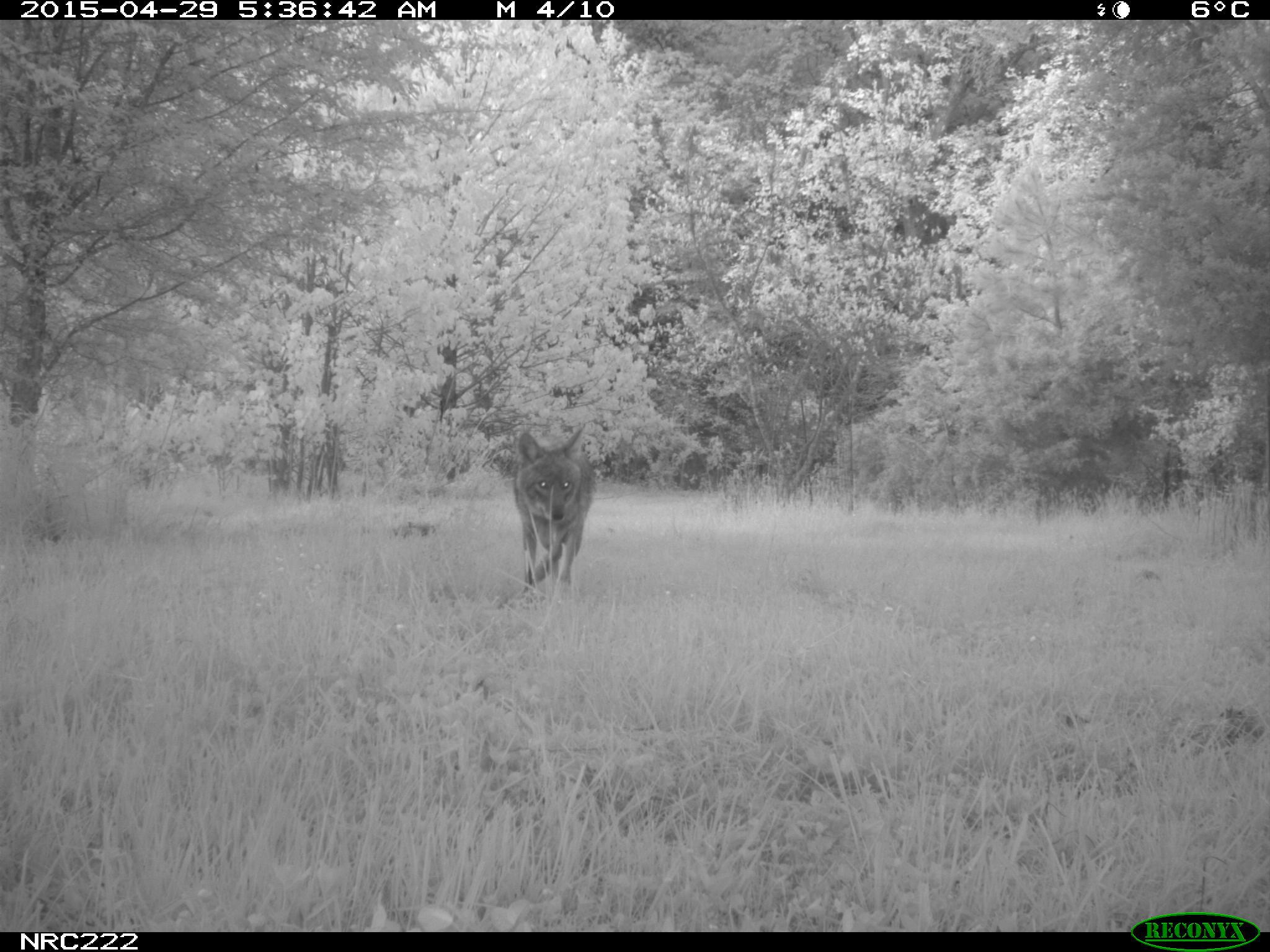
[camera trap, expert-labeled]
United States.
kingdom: Animalia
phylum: Chordata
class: Mammalia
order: Carnivora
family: Canidae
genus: Canis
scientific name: Canis latrans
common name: coyote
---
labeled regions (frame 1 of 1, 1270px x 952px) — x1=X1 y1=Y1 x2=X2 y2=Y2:
Coyote: x1=504 y1=423 x2=599 y2=613